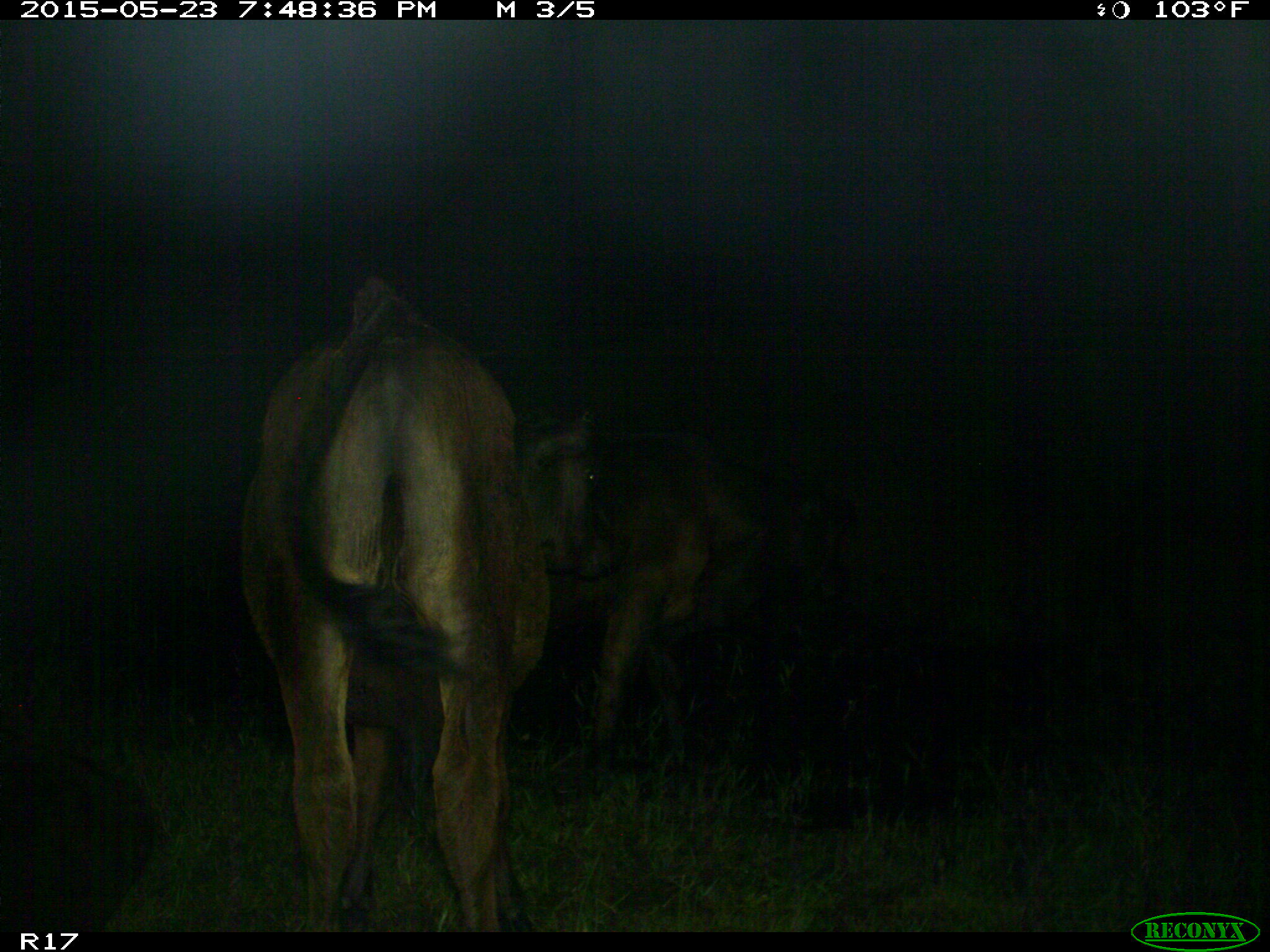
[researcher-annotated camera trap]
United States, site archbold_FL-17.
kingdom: Animalia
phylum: Chordata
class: Mammalia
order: Artiodactyla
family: Bovidae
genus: Bos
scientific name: Bos taurus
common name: domestic cow